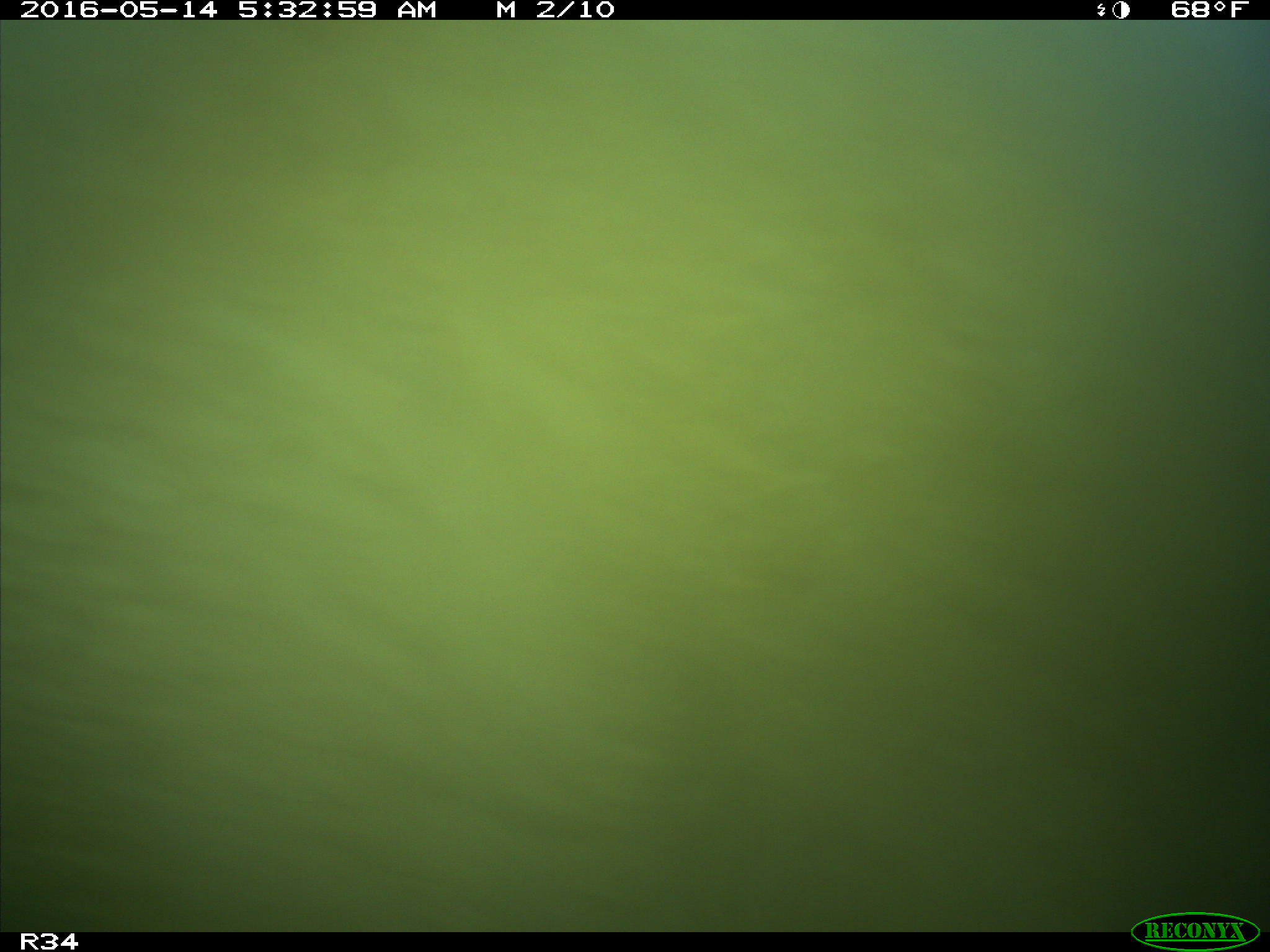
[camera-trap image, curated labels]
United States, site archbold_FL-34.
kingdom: Animalia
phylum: Chordata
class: Mammalia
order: Artiodactyla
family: Suidae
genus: Sus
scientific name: Sus scrofa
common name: wild boar